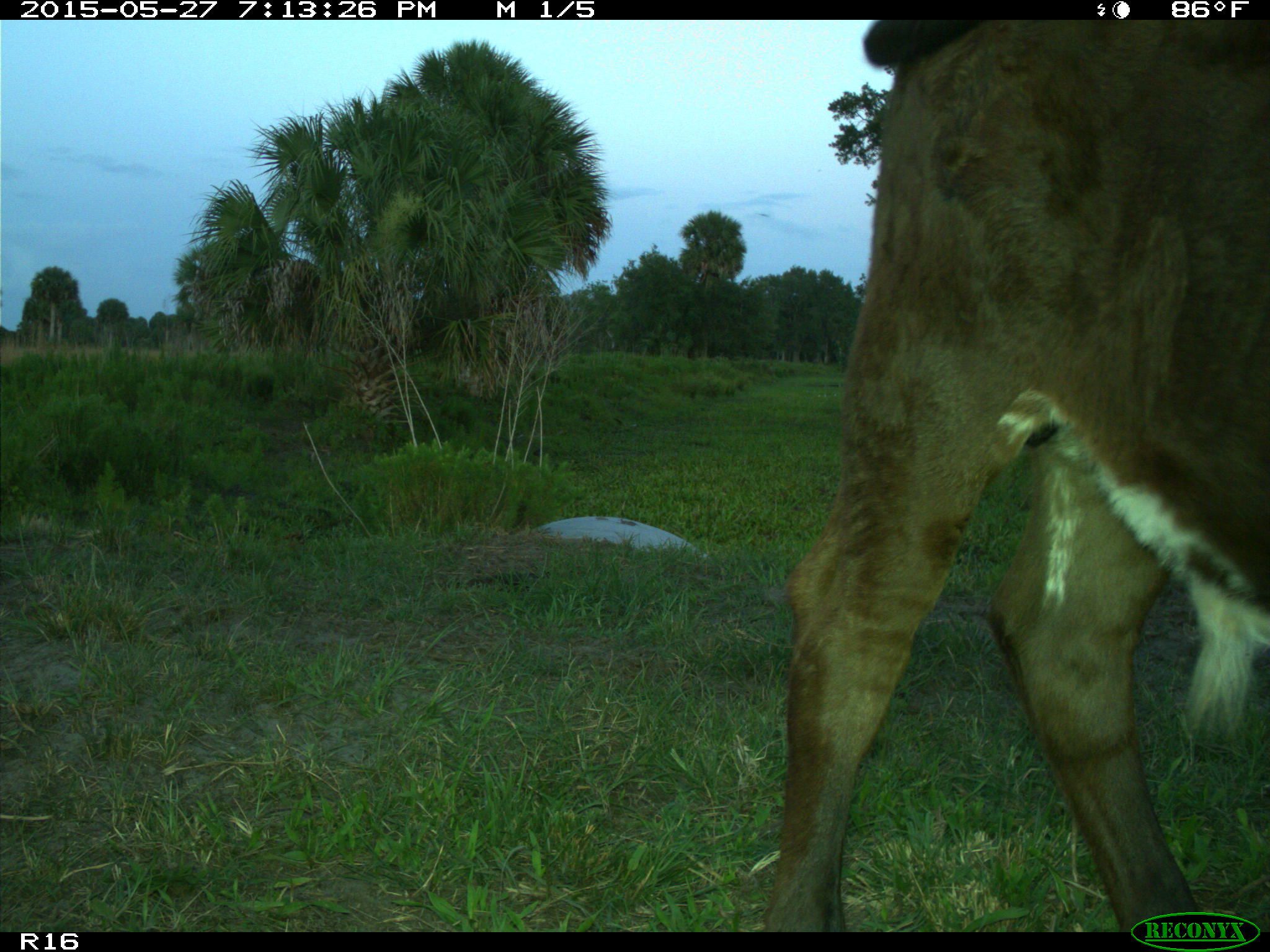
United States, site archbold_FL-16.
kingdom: Animalia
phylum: Chordata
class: Mammalia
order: Artiodactyla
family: Bovidae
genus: Bos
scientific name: Bos taurus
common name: domestic cow